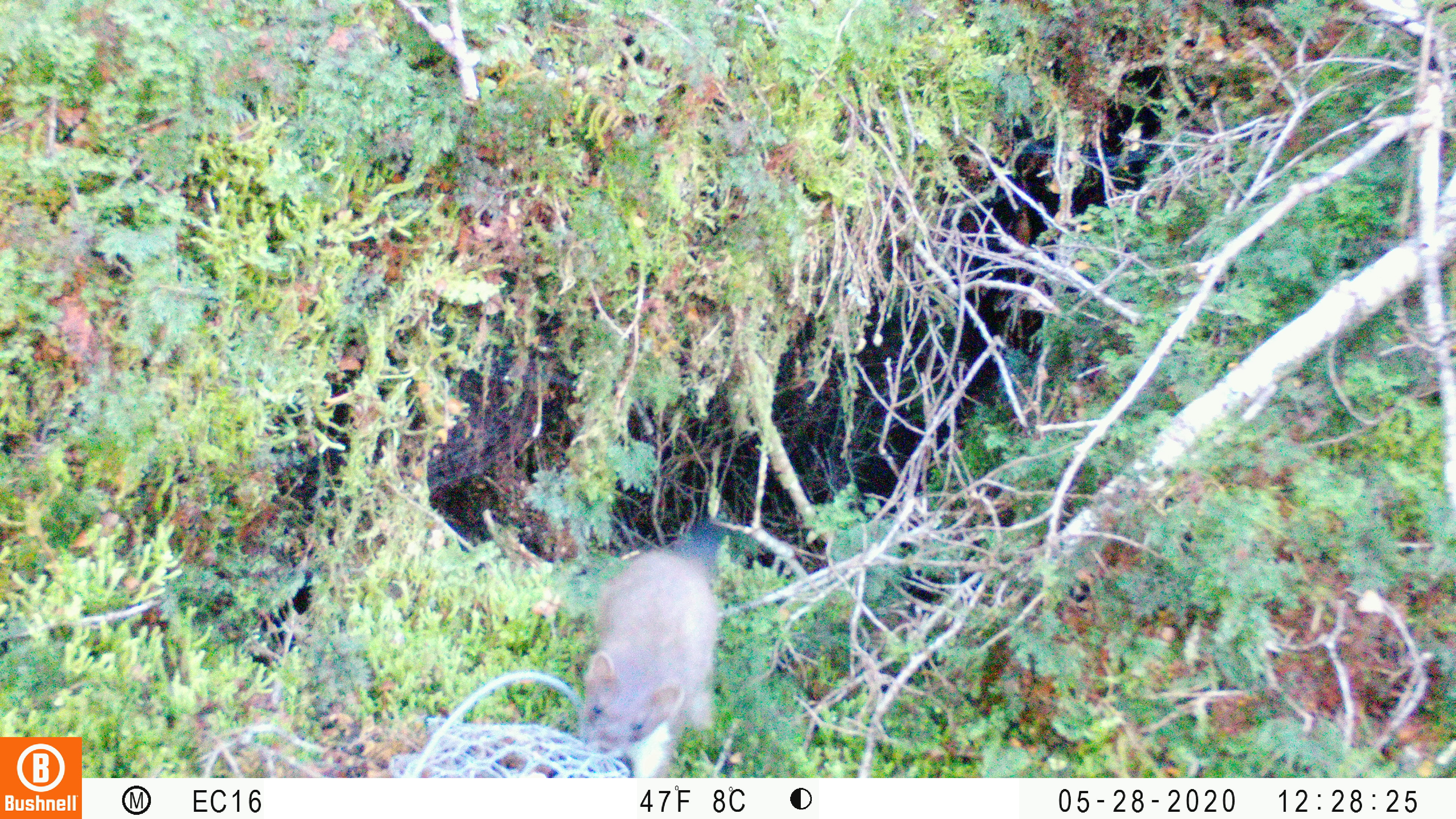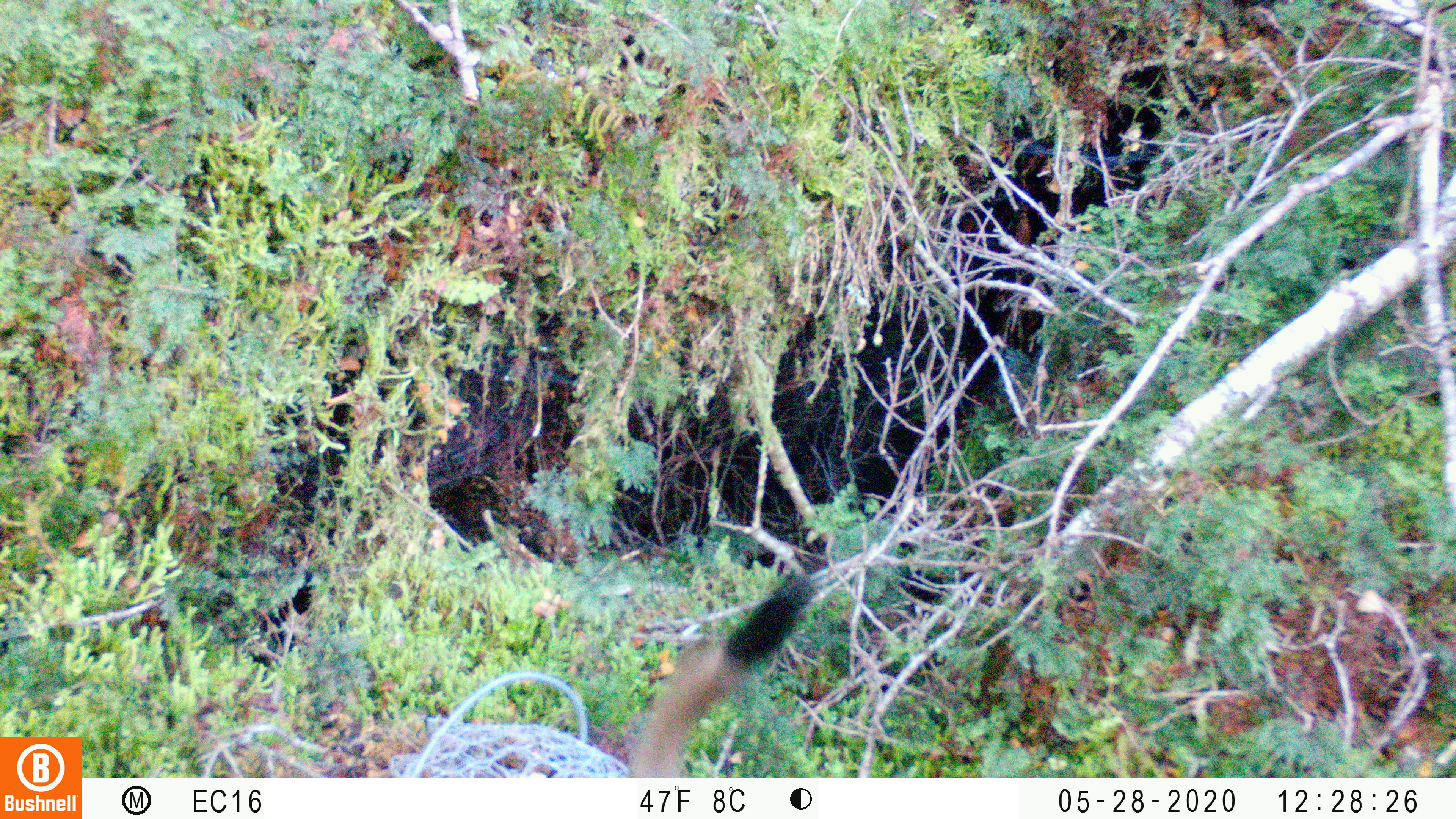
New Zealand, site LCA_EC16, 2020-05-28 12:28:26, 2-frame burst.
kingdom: Animalia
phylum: Chordata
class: Mammalia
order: Carnivora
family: Mustelidae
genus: Mustela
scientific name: Mustela erminea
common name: stoat